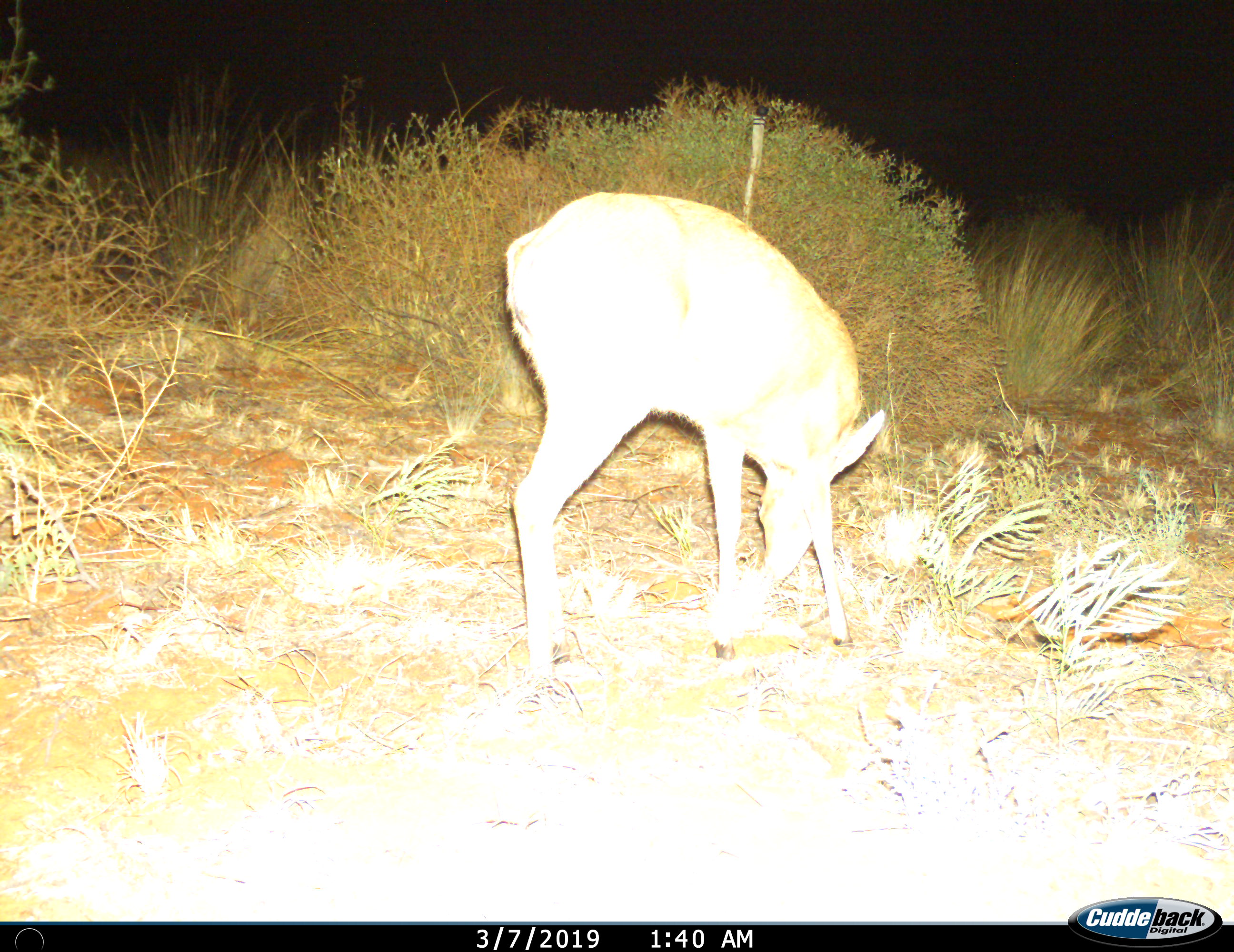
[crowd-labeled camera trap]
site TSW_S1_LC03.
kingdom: Animalia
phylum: Chordata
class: Mammalia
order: Artiodactyla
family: Bovidae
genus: Sylvicapra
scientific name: Sylvicapra grimmia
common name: common duiker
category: duikercommongrey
Duikercommongrey (common duiker) (Sylvicapra grimmia), count 1. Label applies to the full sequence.